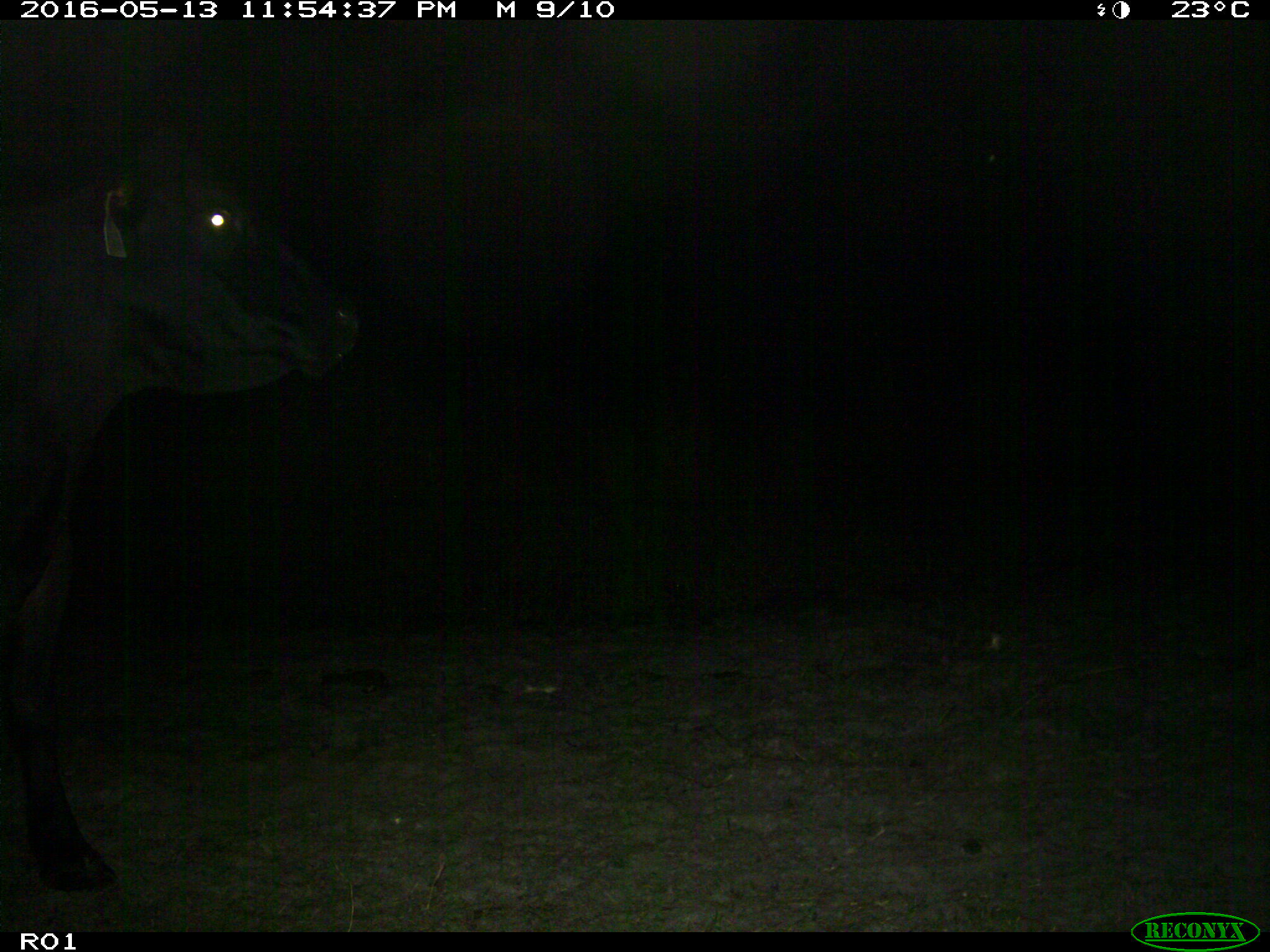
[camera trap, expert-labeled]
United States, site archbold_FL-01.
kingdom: Animalia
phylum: Chordata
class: Mammalia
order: Artiodactyla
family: Bovidae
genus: Bos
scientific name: Bos taurus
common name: domestic cow